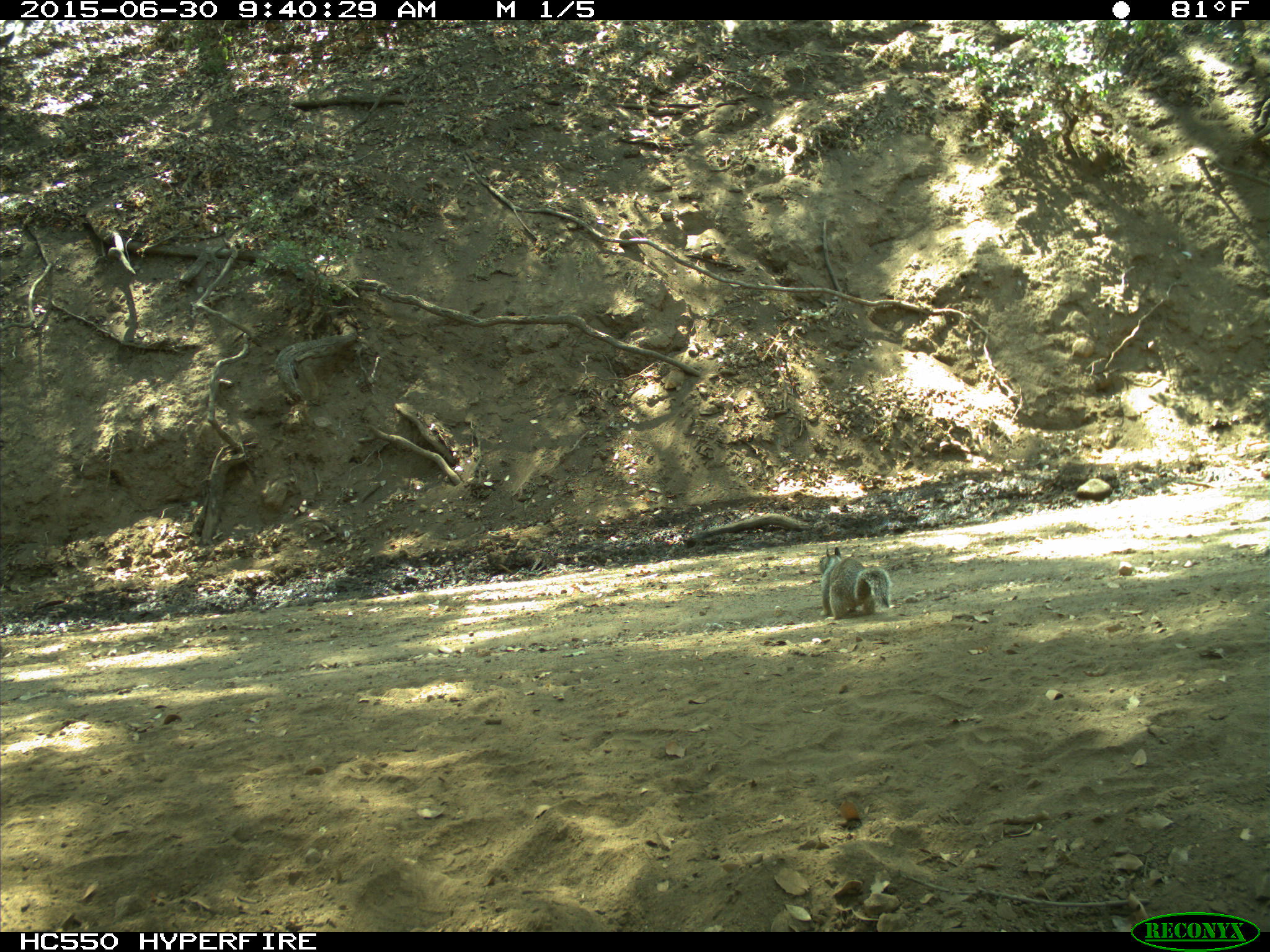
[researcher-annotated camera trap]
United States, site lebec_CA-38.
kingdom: Animalia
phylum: Chordata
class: Mammalia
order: Rodentia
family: Sciuridae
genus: Otospermophilus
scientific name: Otospermophilus beecheyi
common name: california ground squirrel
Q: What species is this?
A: Otospermophilus beecheyi (california ground squirrel).